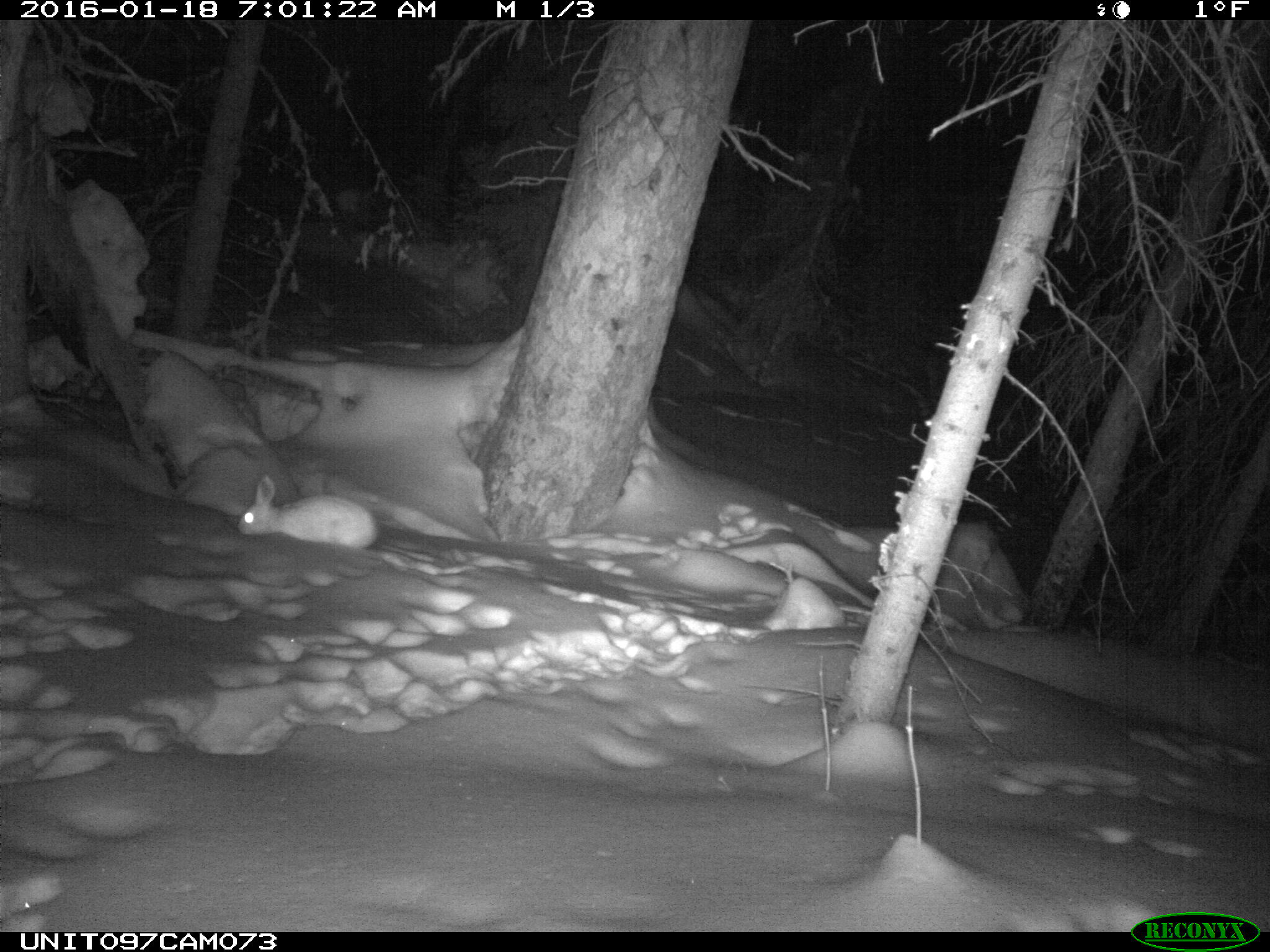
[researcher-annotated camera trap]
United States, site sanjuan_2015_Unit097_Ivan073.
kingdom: Animalia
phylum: Chordata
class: Mammalia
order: Lagomorpha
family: Leporidae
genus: Lepus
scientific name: Lepus americanus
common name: snowshoe hare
Lepus americanus (snowshoe hare).